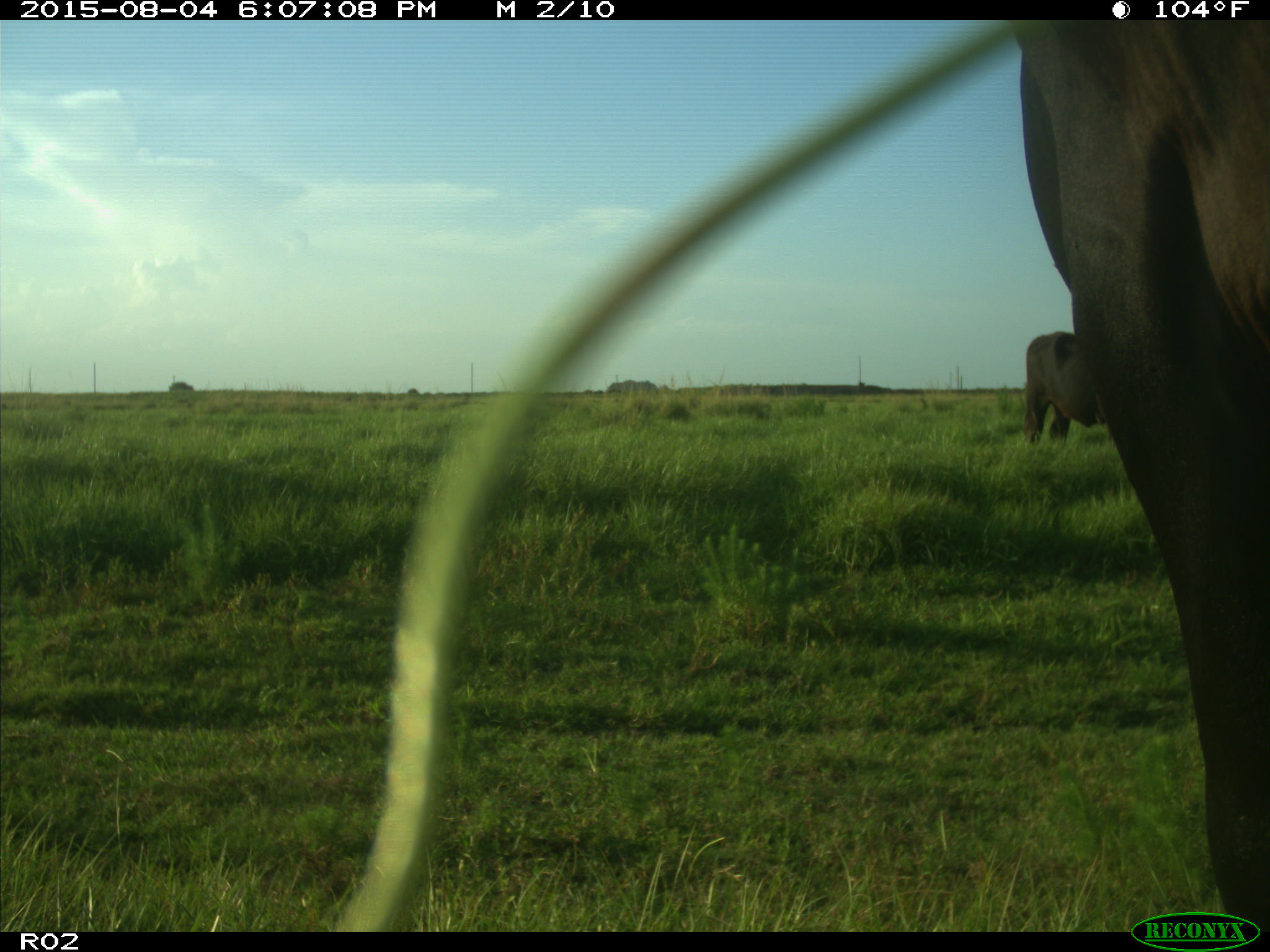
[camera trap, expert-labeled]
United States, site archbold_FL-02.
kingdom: Animalia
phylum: Chordata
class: Mammalia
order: Artiodactyla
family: Bovidae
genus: Bos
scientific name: Bos taurus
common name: domestic cow